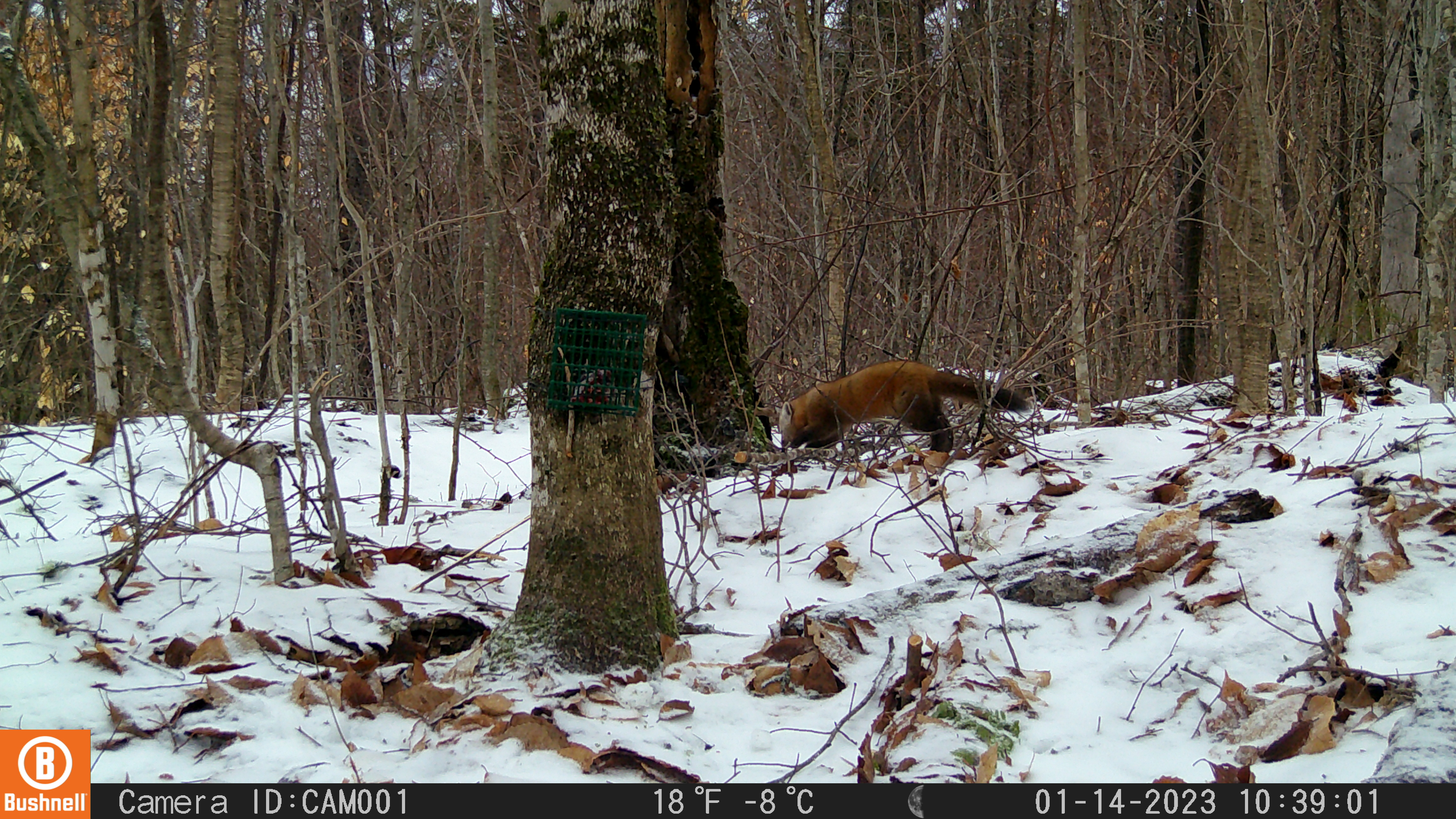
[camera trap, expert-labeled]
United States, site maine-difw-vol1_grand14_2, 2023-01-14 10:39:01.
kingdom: Animalia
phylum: Chordata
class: Mammalia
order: Carnivora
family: Mustelidae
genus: Martes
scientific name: Martes americana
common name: american marten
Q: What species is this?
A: American marten (Martes americana).